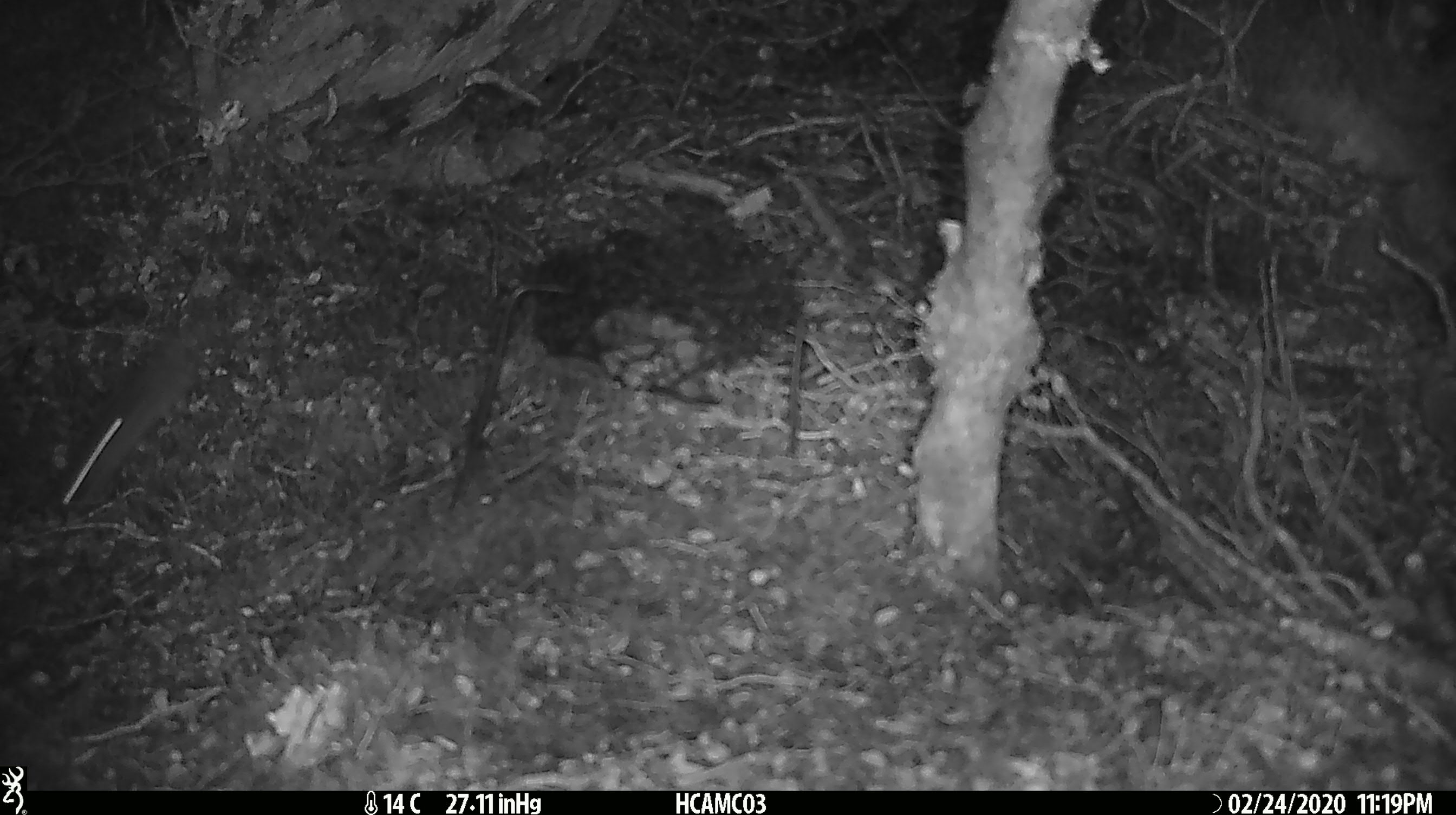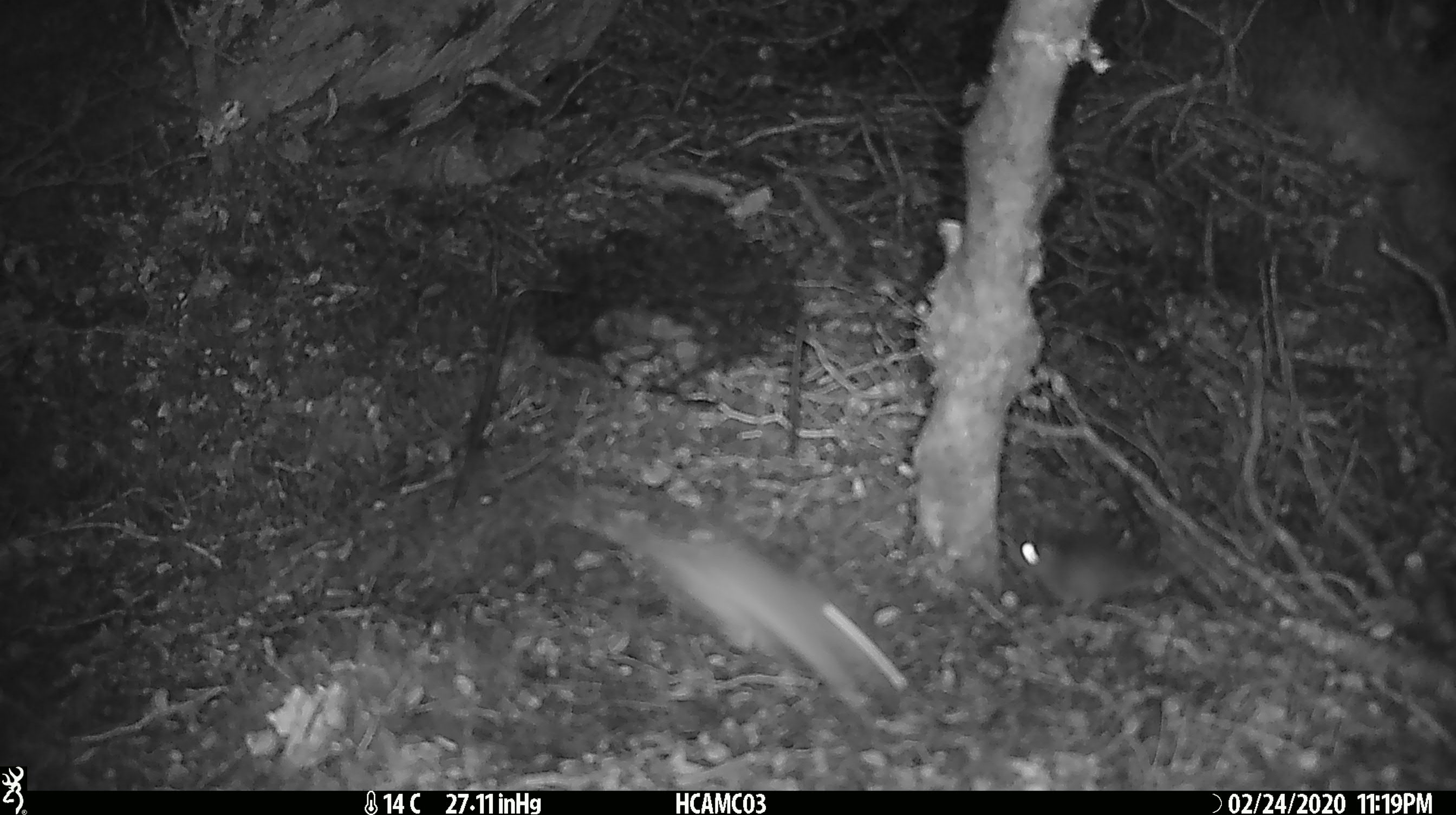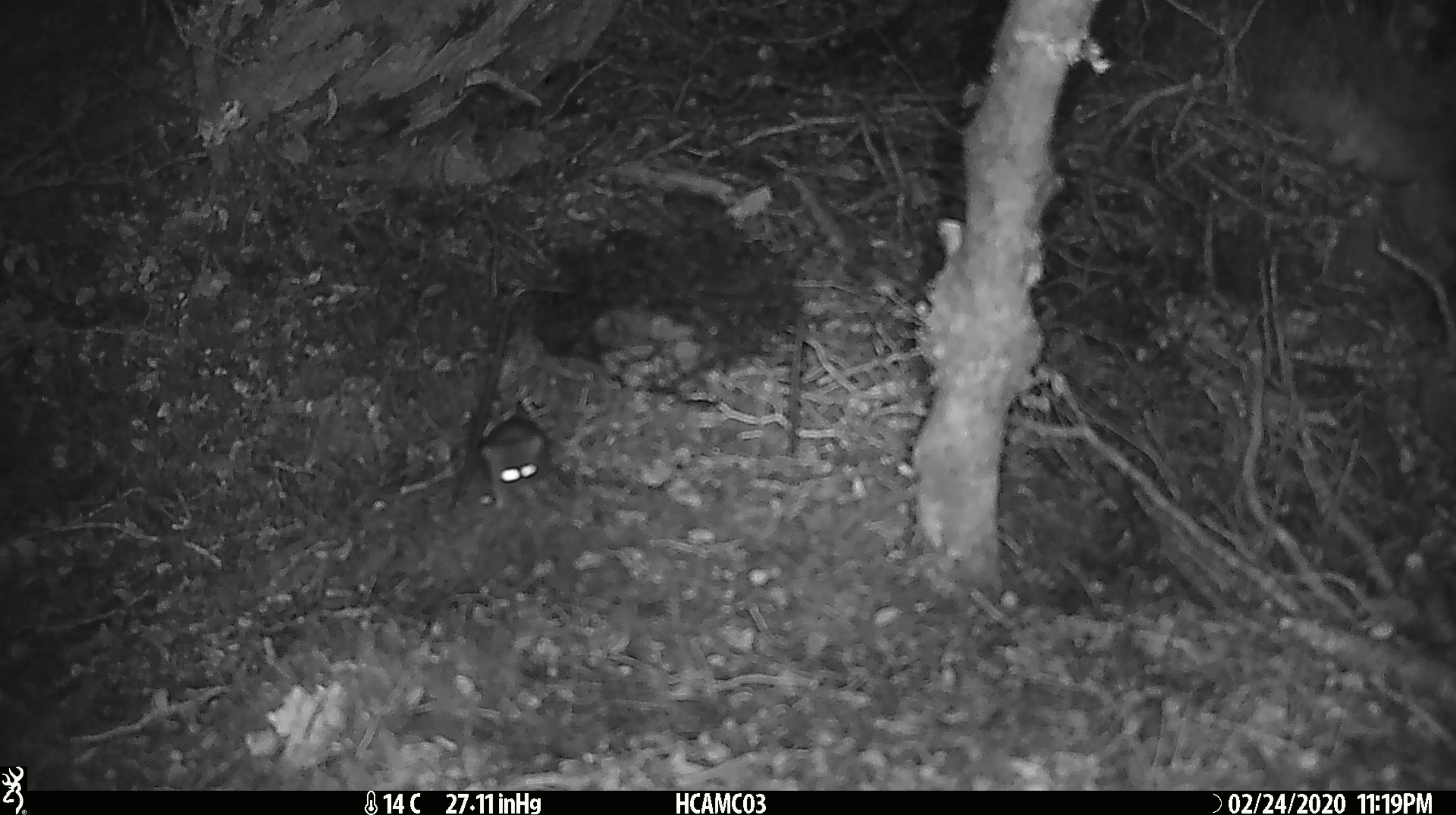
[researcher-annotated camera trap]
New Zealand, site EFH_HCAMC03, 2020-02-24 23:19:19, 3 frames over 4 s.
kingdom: Animalia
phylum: Chordata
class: Mammalia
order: Rodentia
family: Muridae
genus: Mus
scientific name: Mus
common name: mouse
Mouse (Mus).